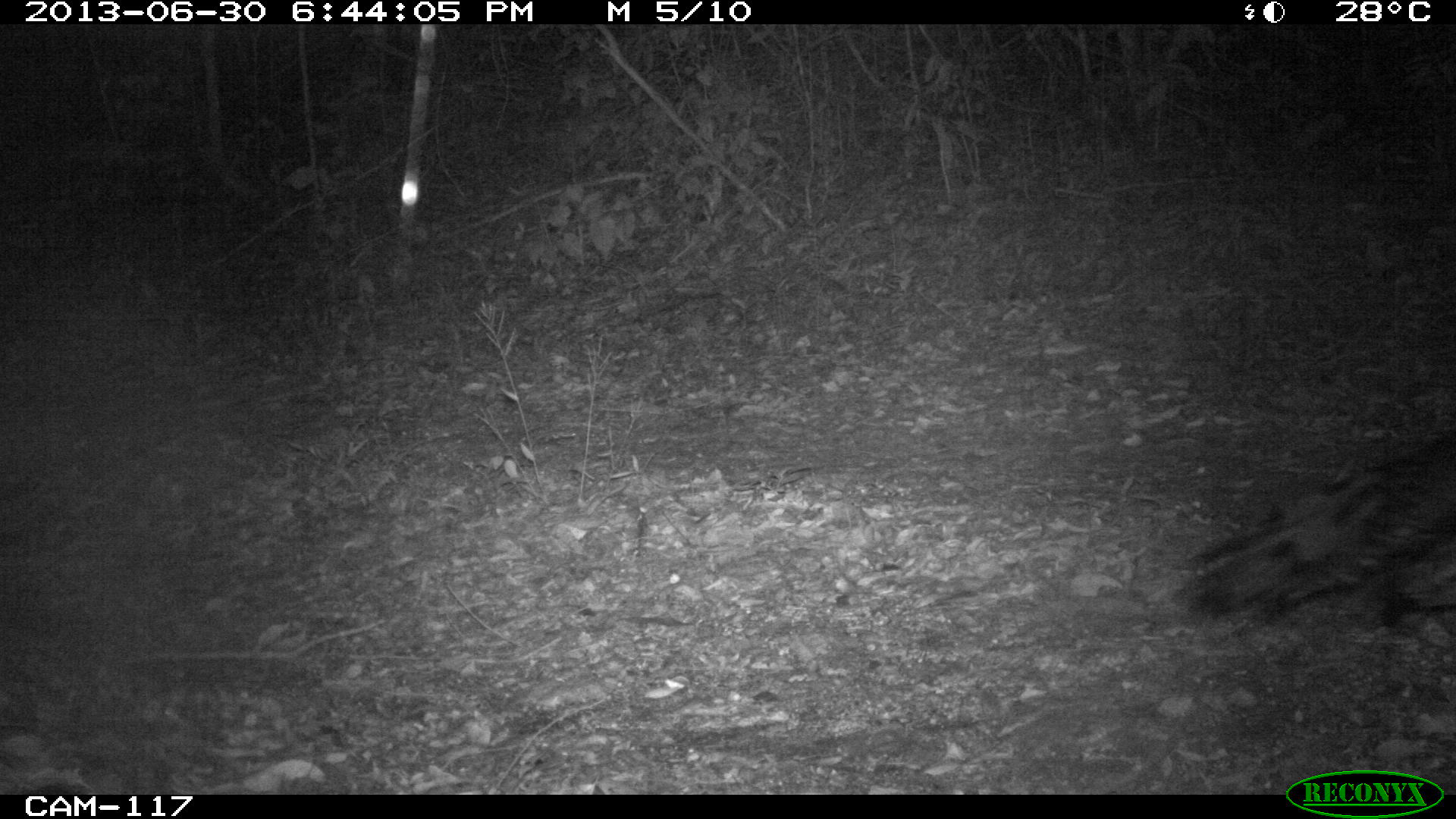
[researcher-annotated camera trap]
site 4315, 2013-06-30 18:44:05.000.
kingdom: Animalia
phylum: Chordata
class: Aves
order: Galliformes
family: Phasianidae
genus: Meleagris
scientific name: Meleagris ocellata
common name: ocellated turkey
Meleagris ocellata (ocellated turkey), count 1, sex female.